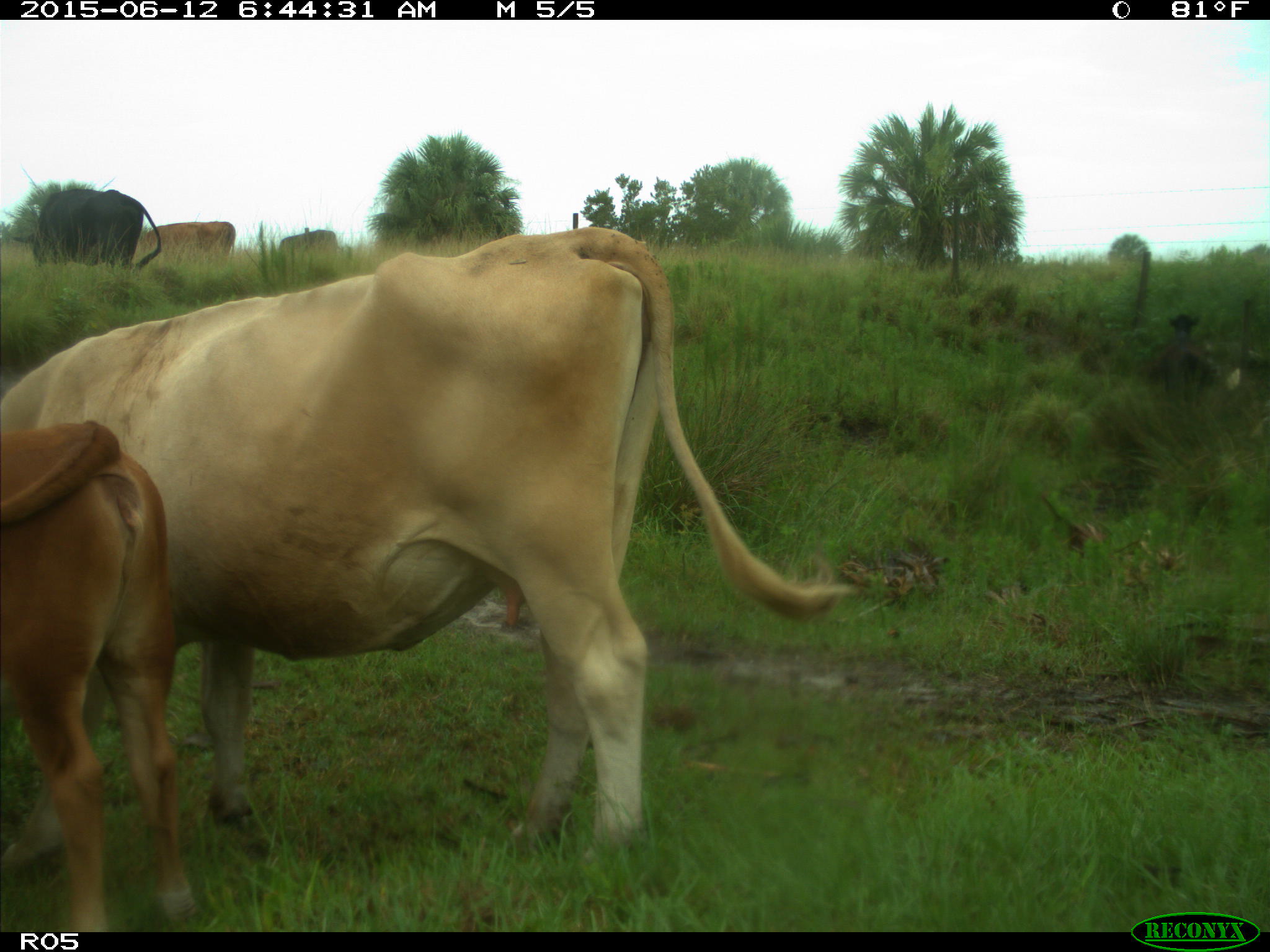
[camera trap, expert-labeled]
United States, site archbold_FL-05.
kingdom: Animalia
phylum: Chordata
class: Mammalia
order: Artiodactyla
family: Bovidae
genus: Bos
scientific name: Bos taurus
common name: domestic cow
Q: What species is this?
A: Bos taurus (domestic cow).